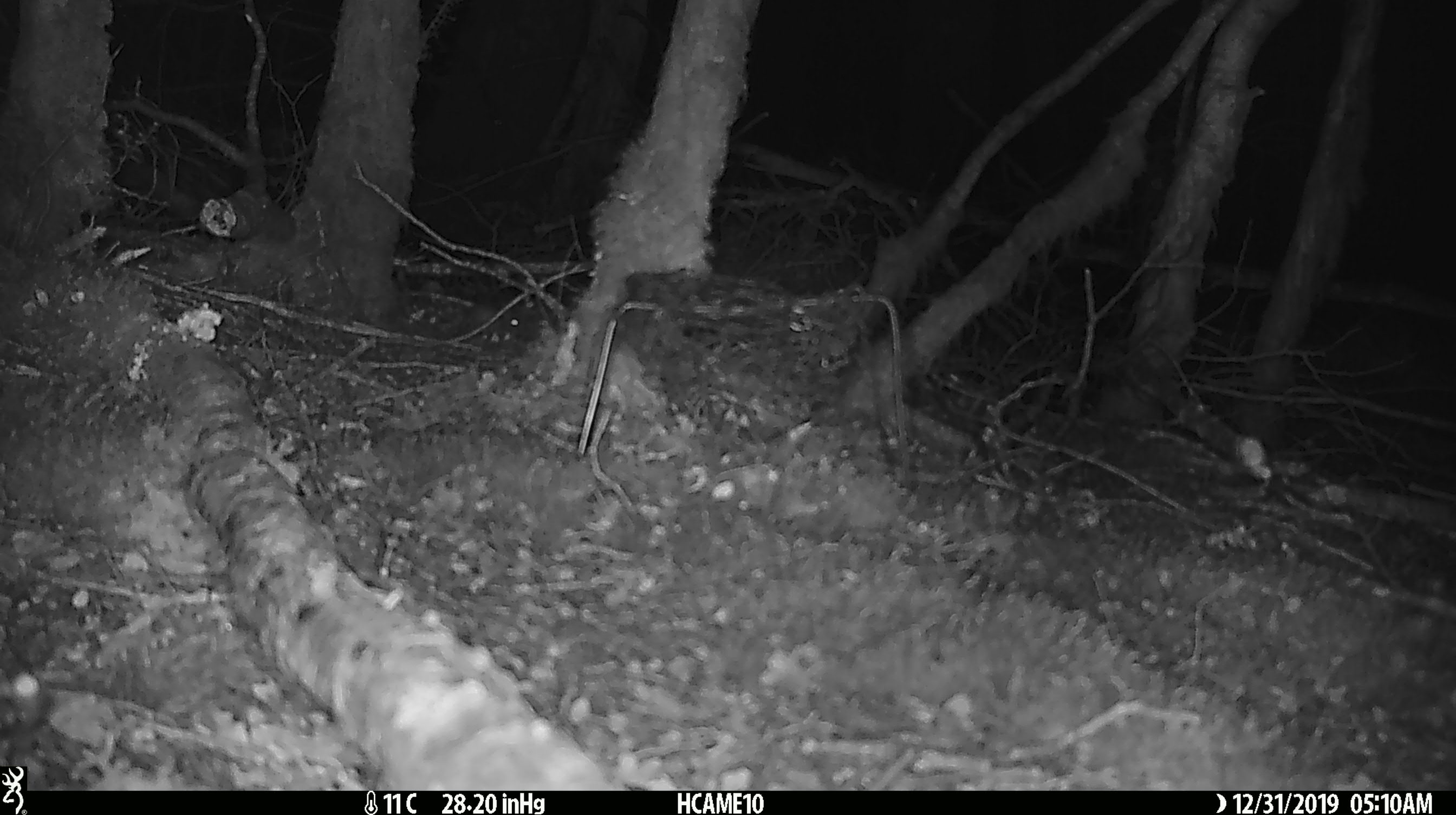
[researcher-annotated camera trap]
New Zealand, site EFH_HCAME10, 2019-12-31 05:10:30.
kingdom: Animalia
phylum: Chordata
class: Mammalia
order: Rodentia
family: Muridae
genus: Mus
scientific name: Mus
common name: mouse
Mouse (Mus).